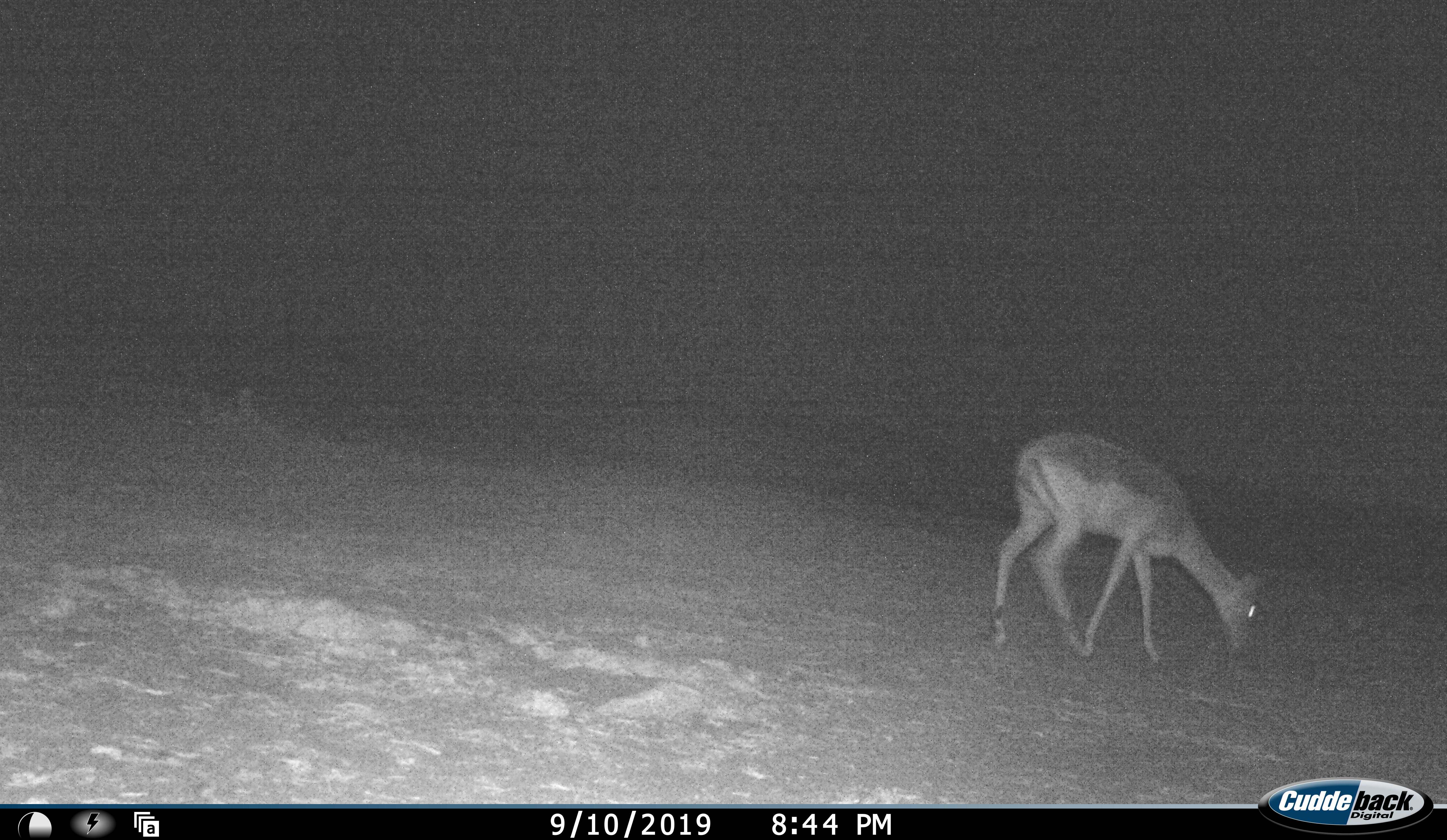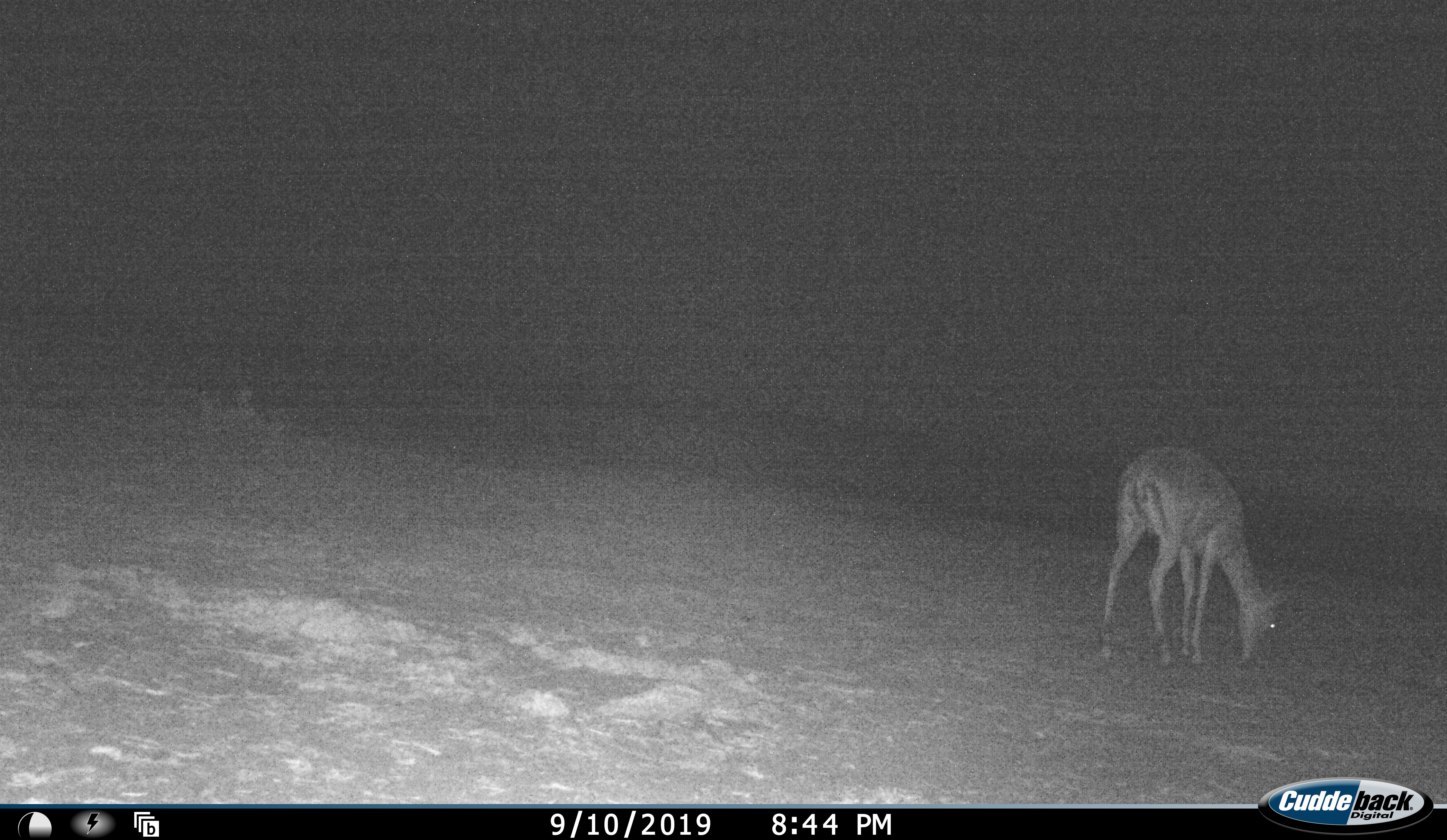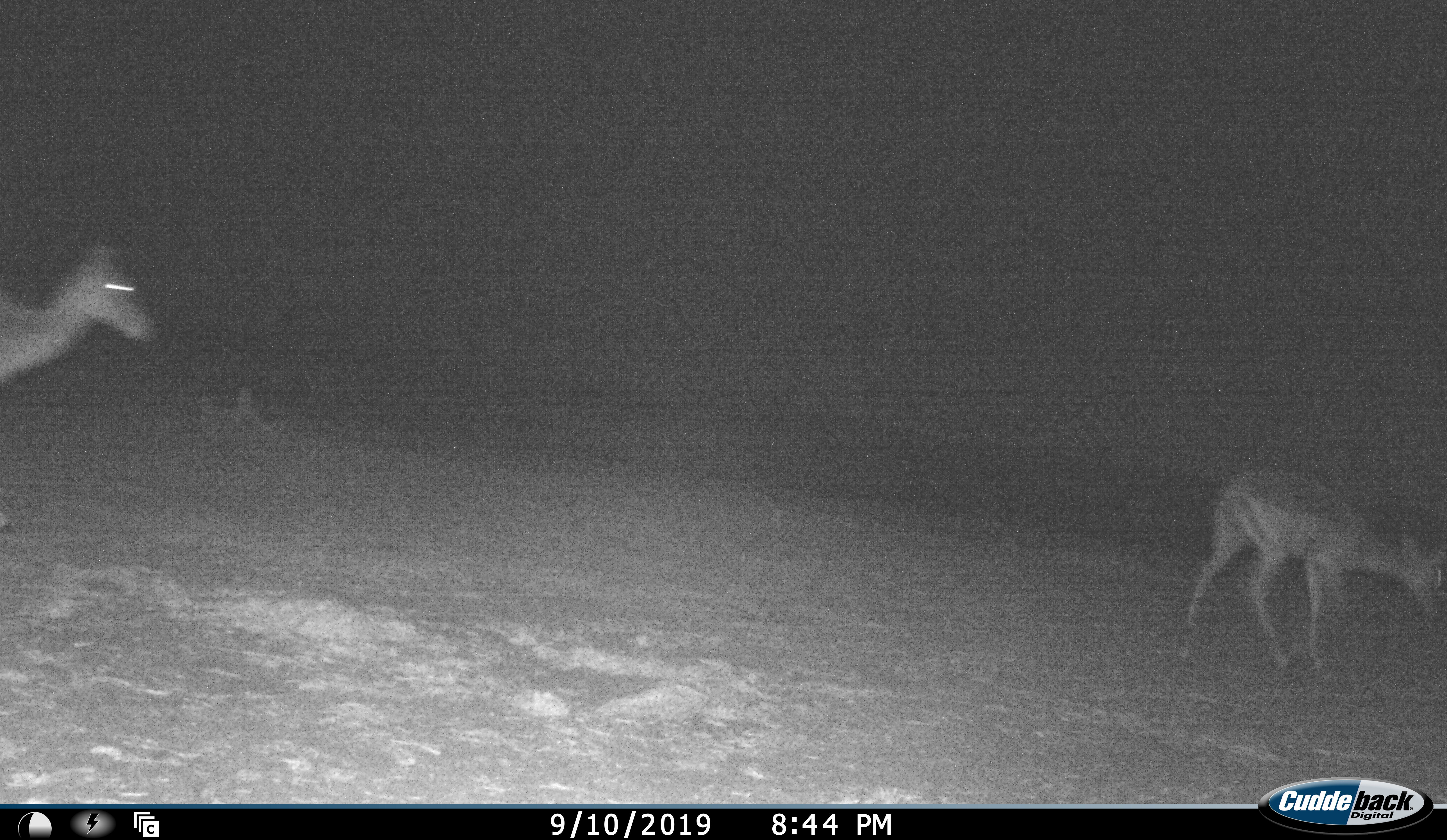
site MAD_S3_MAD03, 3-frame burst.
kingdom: Animalia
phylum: Chordata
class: Mammalia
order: Artiodactyla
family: Bovidae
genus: Aepyceros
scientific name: Aepyceros melampus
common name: impala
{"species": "impala (Aepyceros melampus)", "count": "2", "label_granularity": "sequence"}